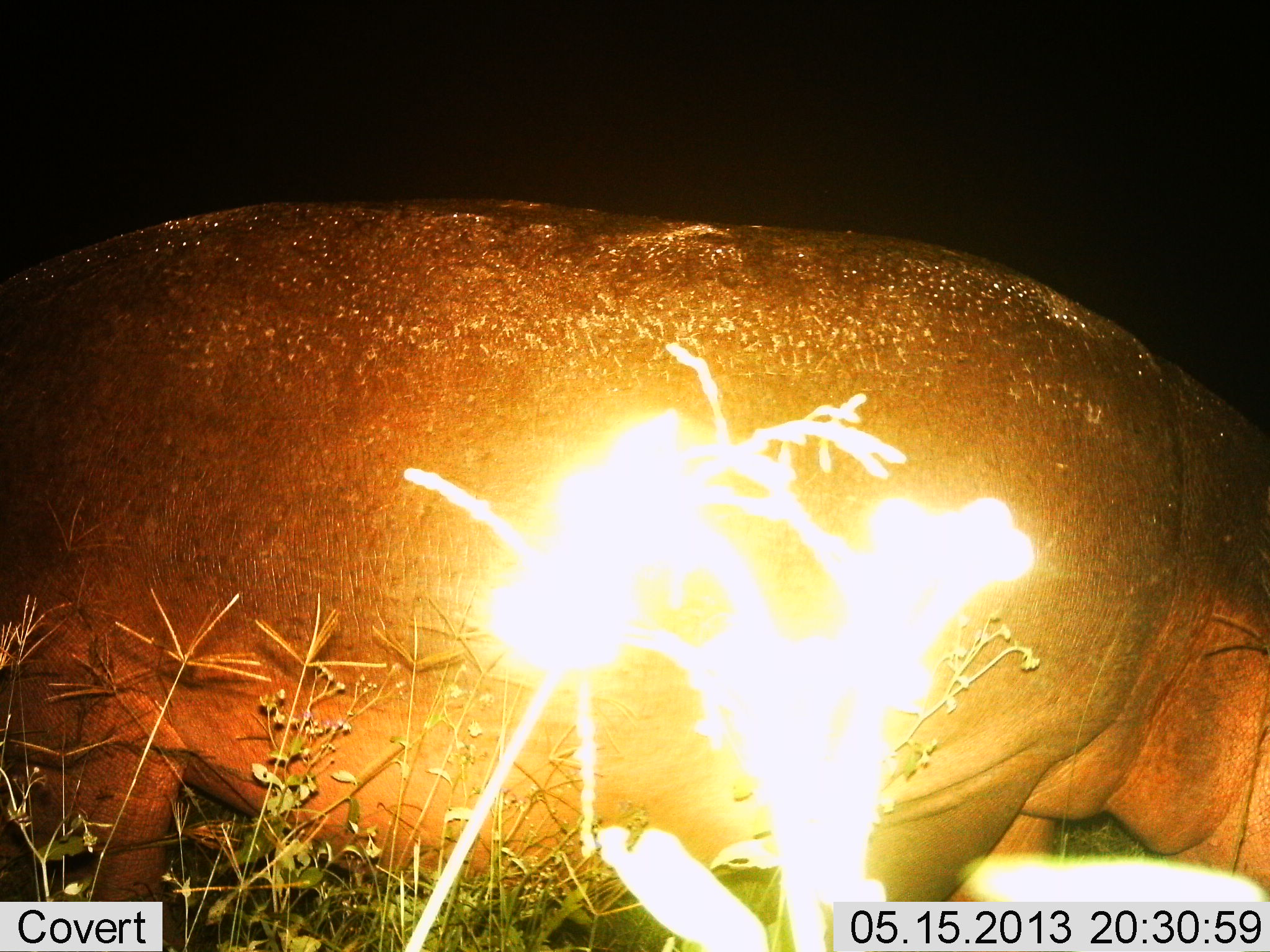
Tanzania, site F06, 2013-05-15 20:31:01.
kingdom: Animalia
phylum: Chordata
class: Mammalia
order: Artiodactyla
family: Hippopotamidae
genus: Hippopotamus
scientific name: Hippopotamus amphibius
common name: hippopotamus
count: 1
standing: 70%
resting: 0%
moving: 10%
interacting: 0%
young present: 0%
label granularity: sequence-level